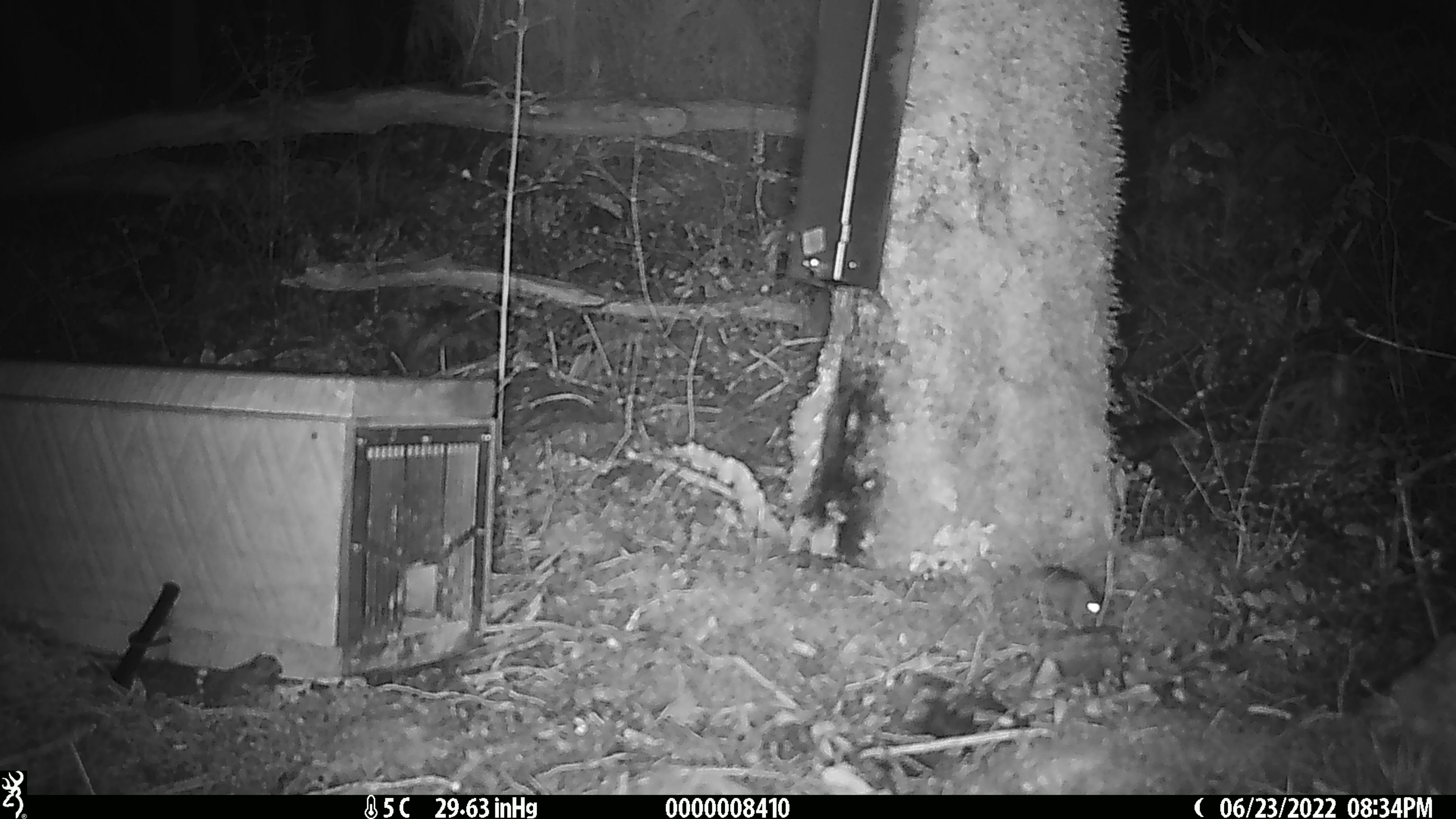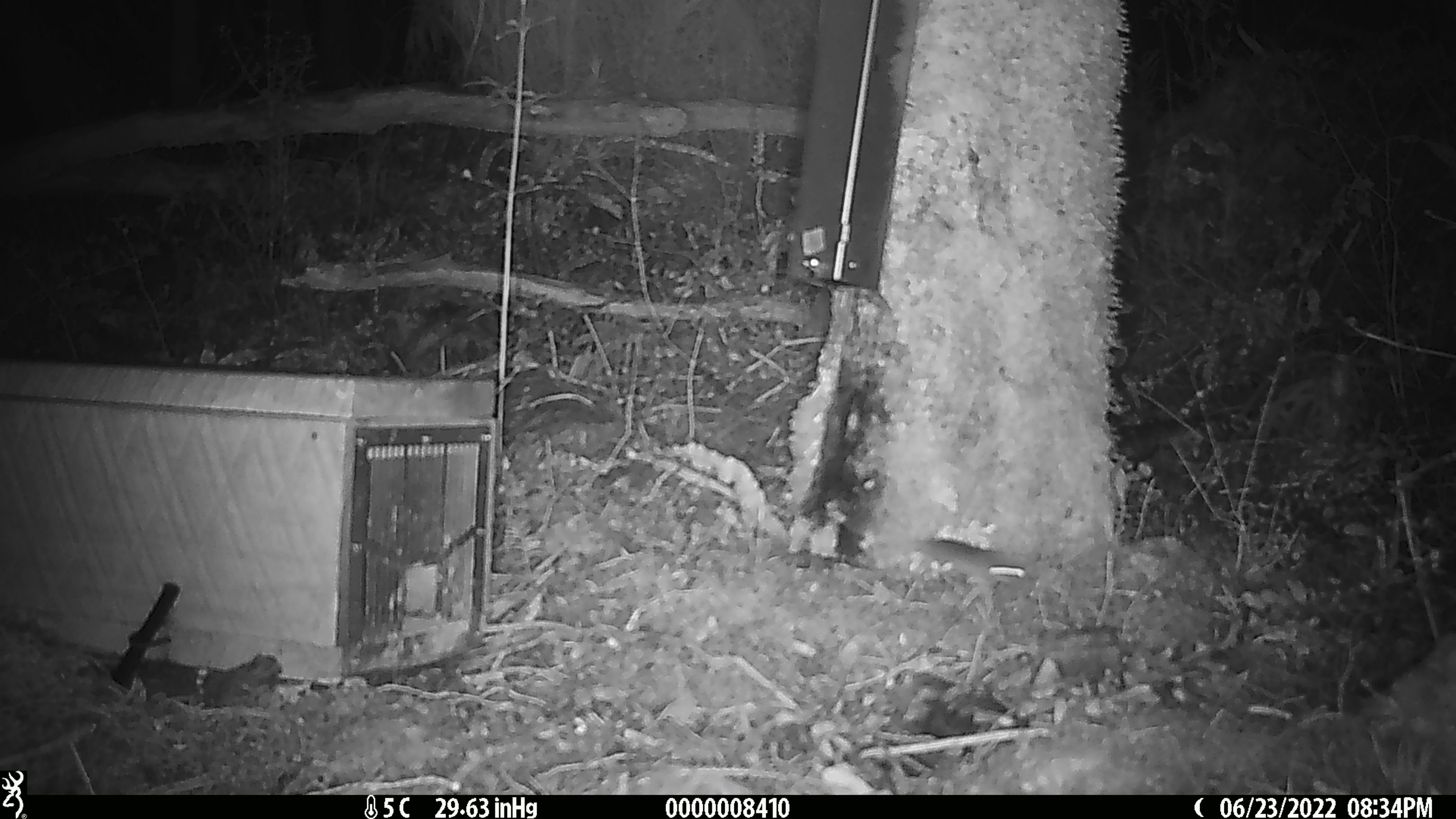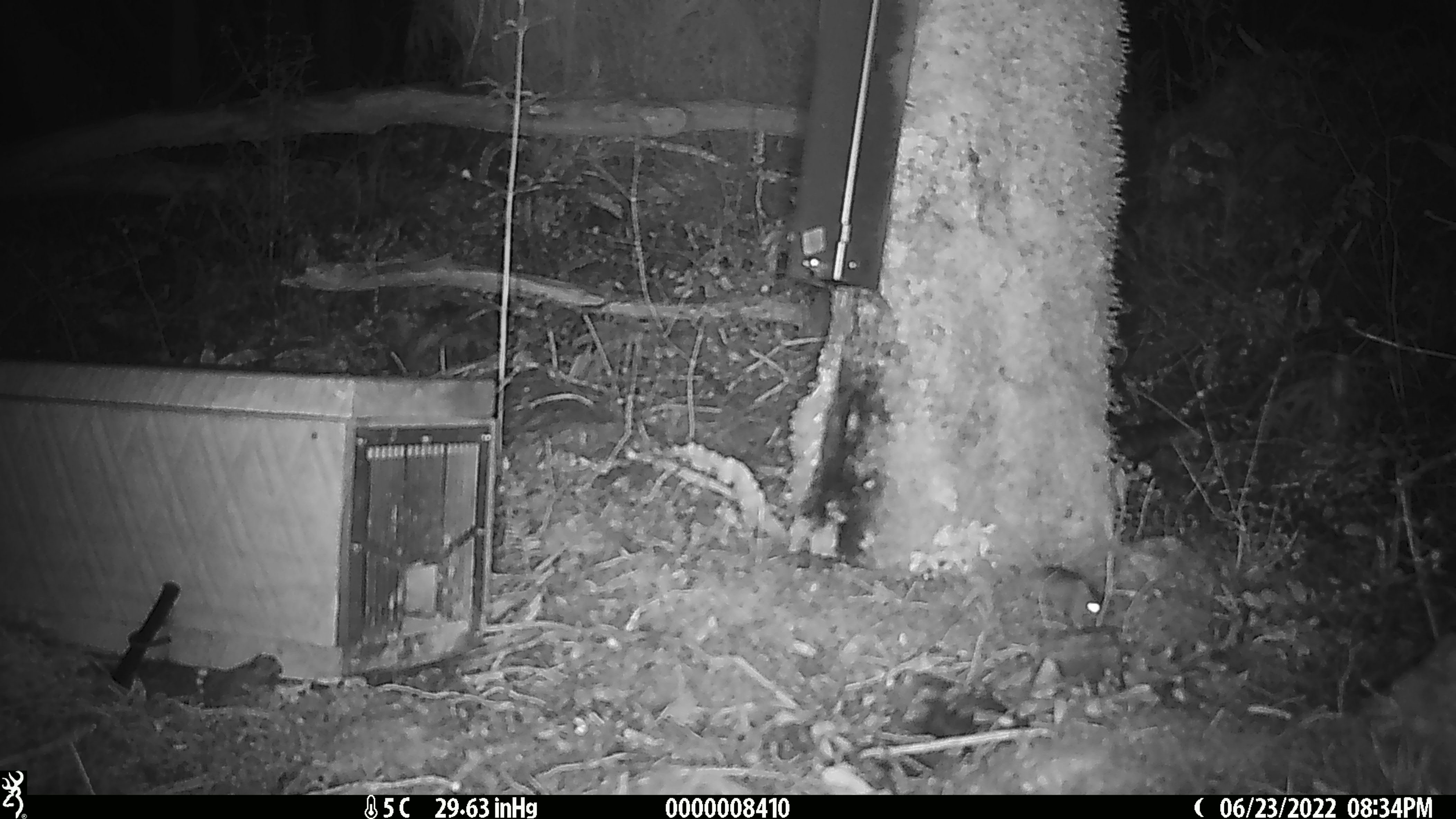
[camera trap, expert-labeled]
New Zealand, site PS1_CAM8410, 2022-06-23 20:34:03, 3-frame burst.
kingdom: Animalia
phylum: Chordata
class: Mammalia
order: Rodentia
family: Muridae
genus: Mus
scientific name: Mus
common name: mouse